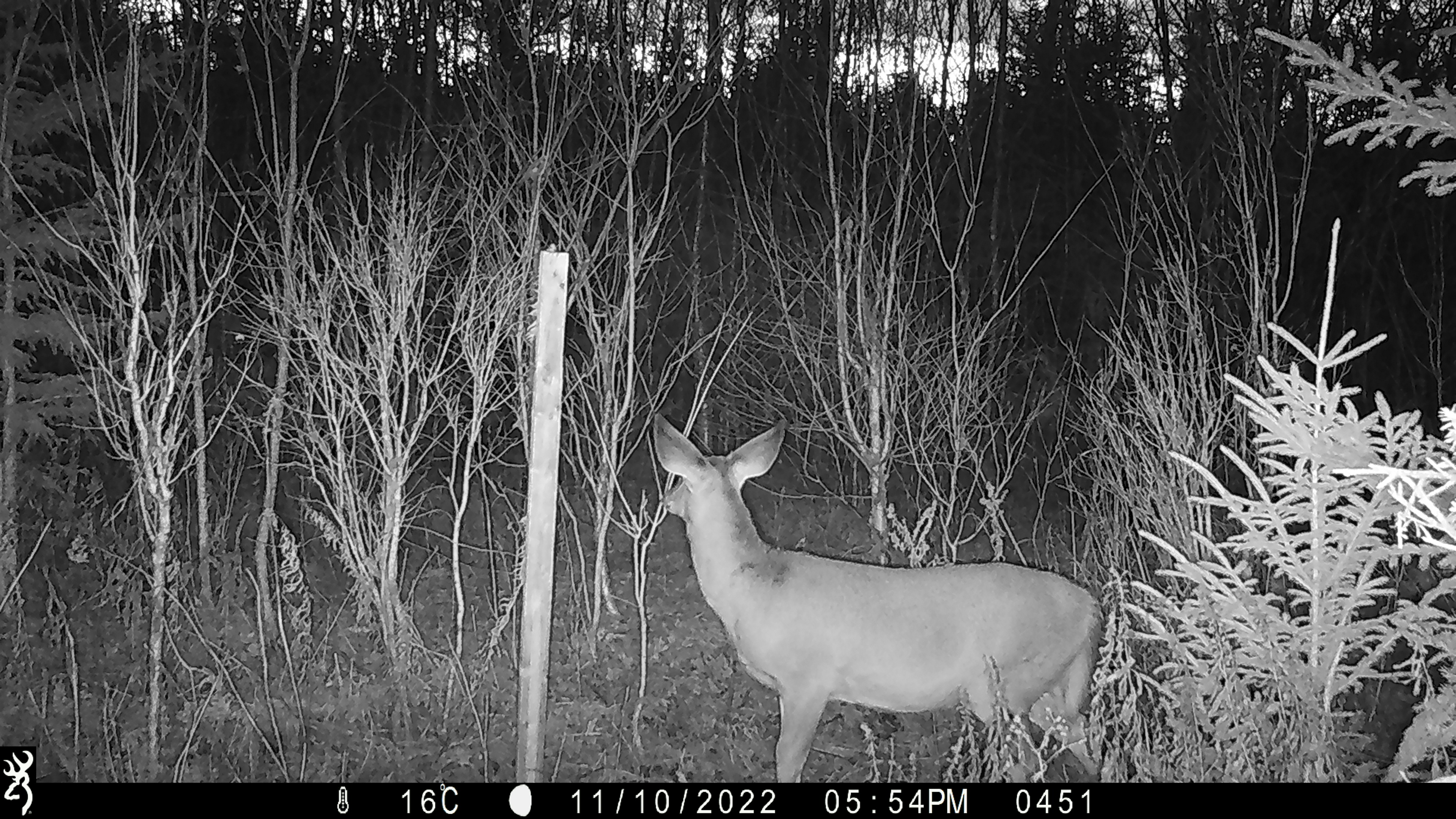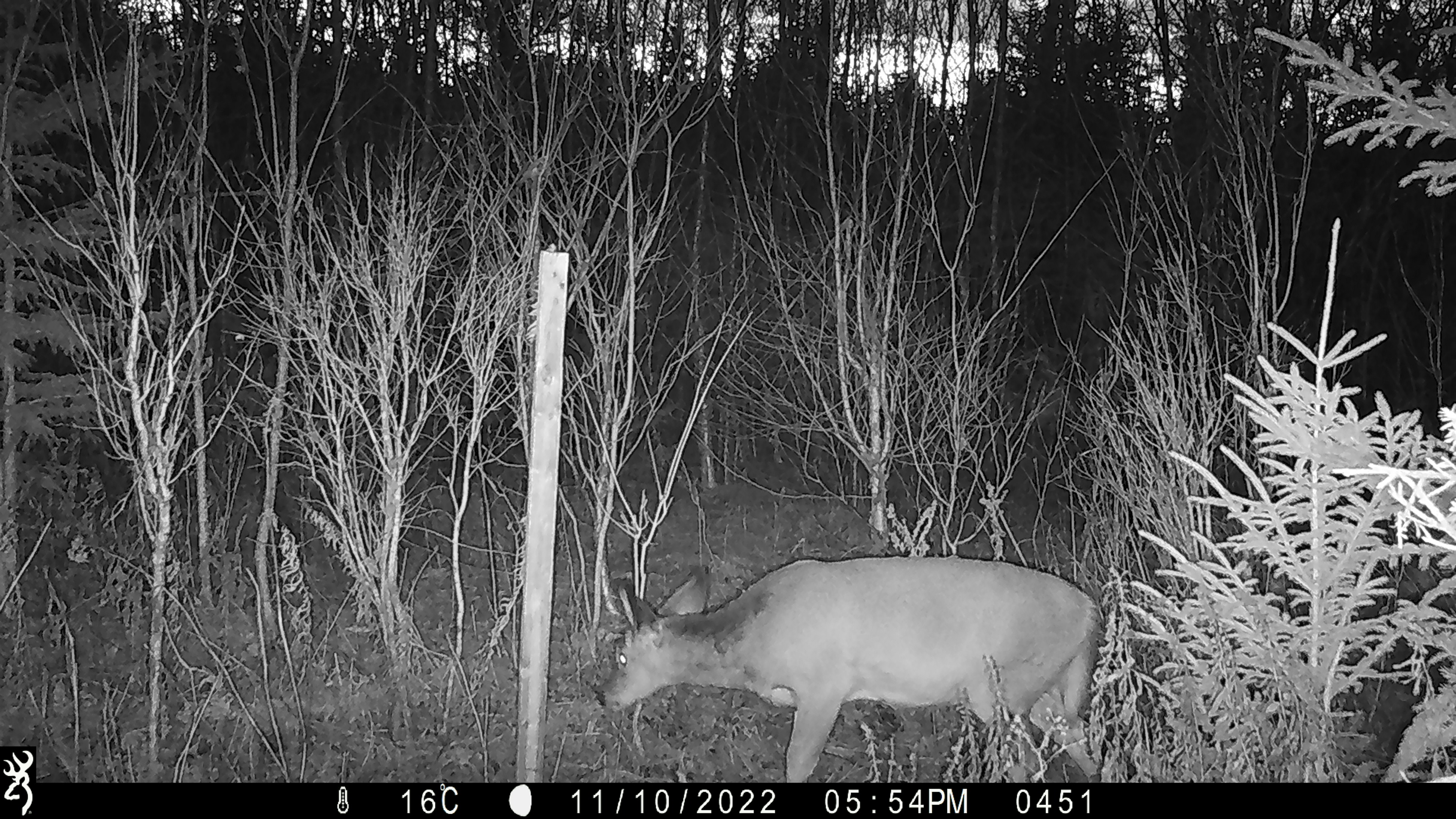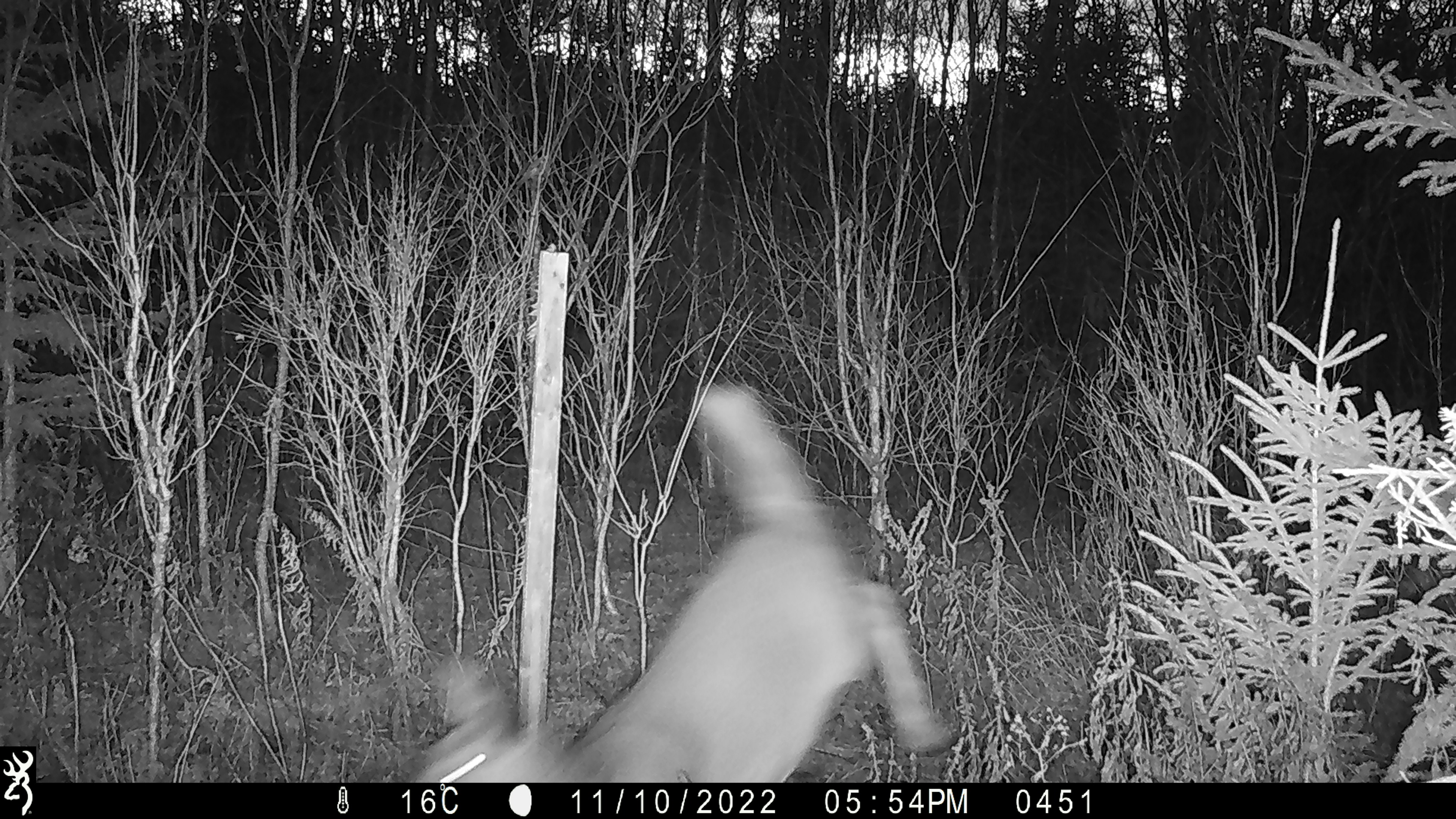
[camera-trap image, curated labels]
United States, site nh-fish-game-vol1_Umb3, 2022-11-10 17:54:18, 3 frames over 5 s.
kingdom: Animalia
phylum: Chordata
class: Mammalia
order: Artiodactyla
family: Cervidae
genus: Odocoileus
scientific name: Odocoileus virginianus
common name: white-tailed deer